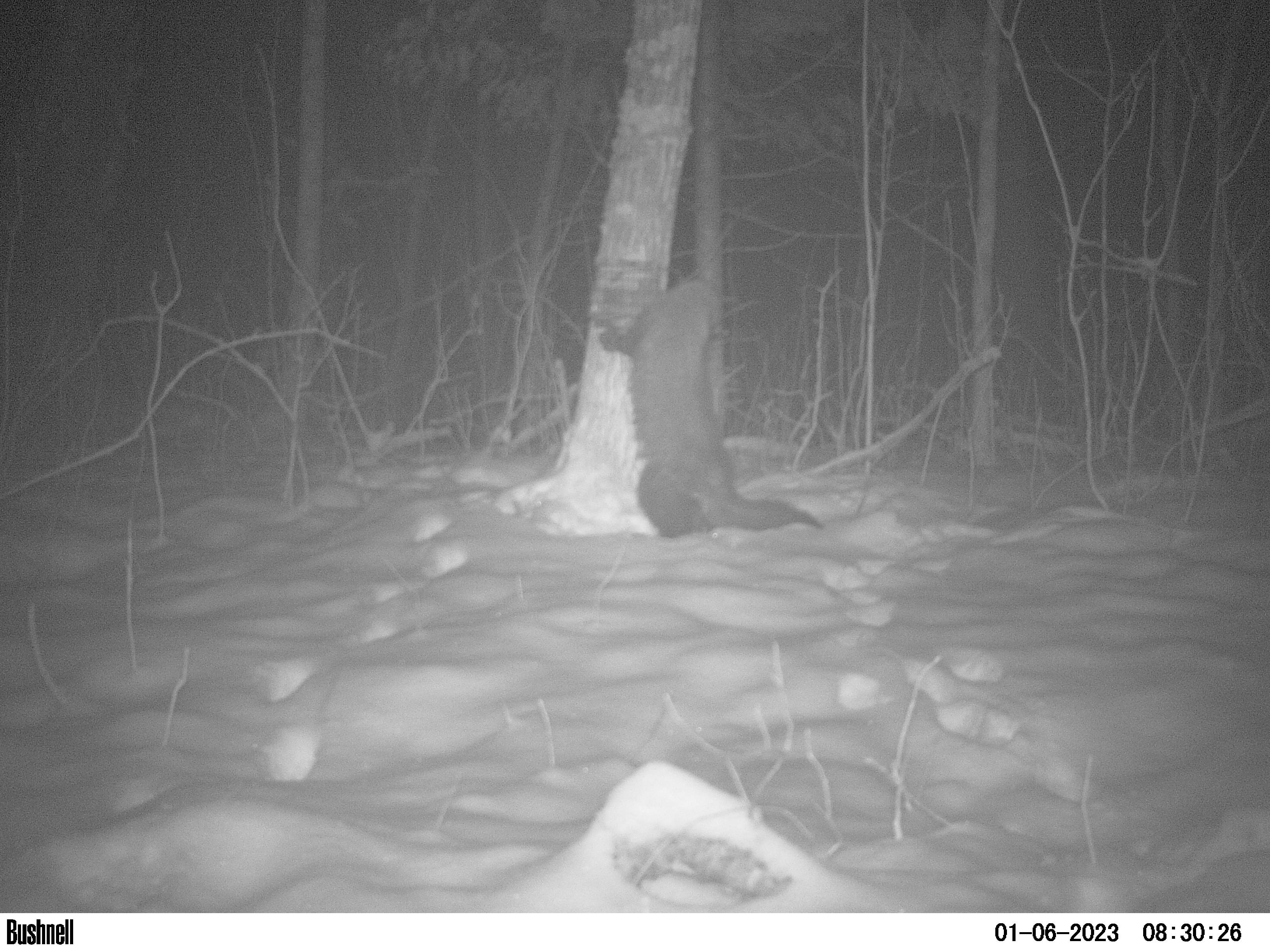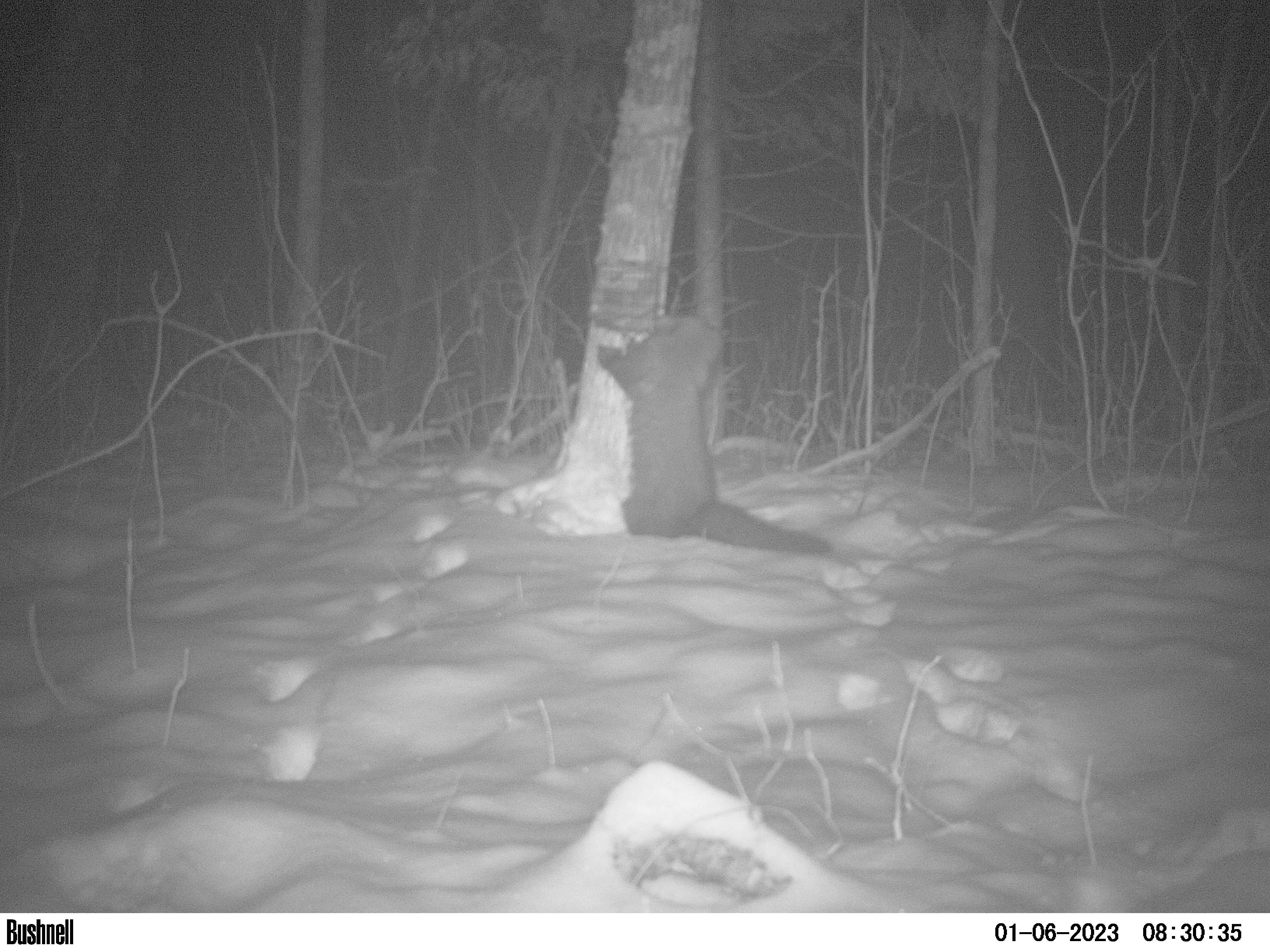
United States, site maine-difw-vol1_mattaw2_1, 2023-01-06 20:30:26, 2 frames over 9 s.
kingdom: Animalia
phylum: Chordata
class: Mammalia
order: Carnivora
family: Mustelidae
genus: Pekania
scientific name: Pekania pennanti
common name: fisher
Fisher (Pekania pennanti).